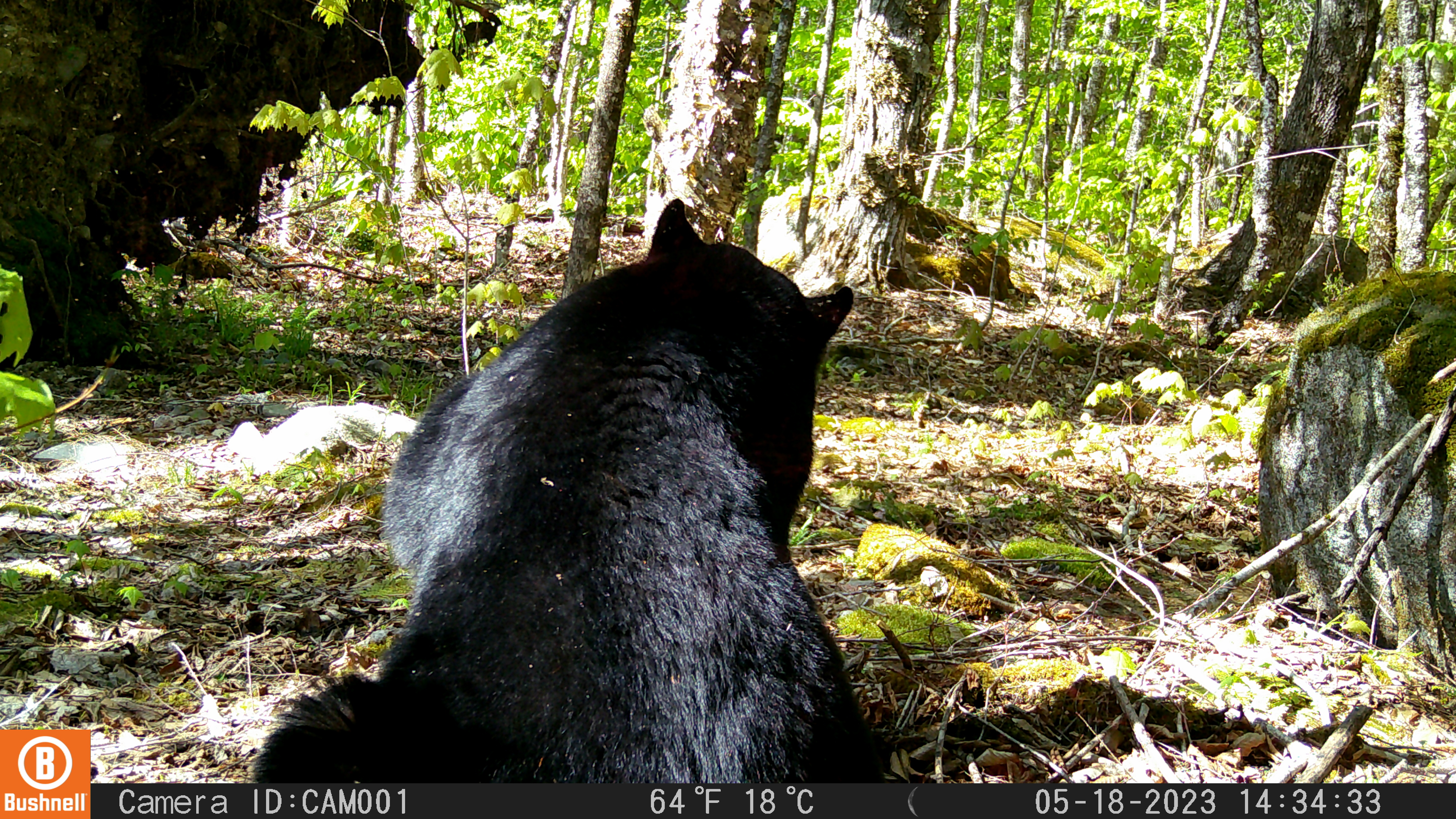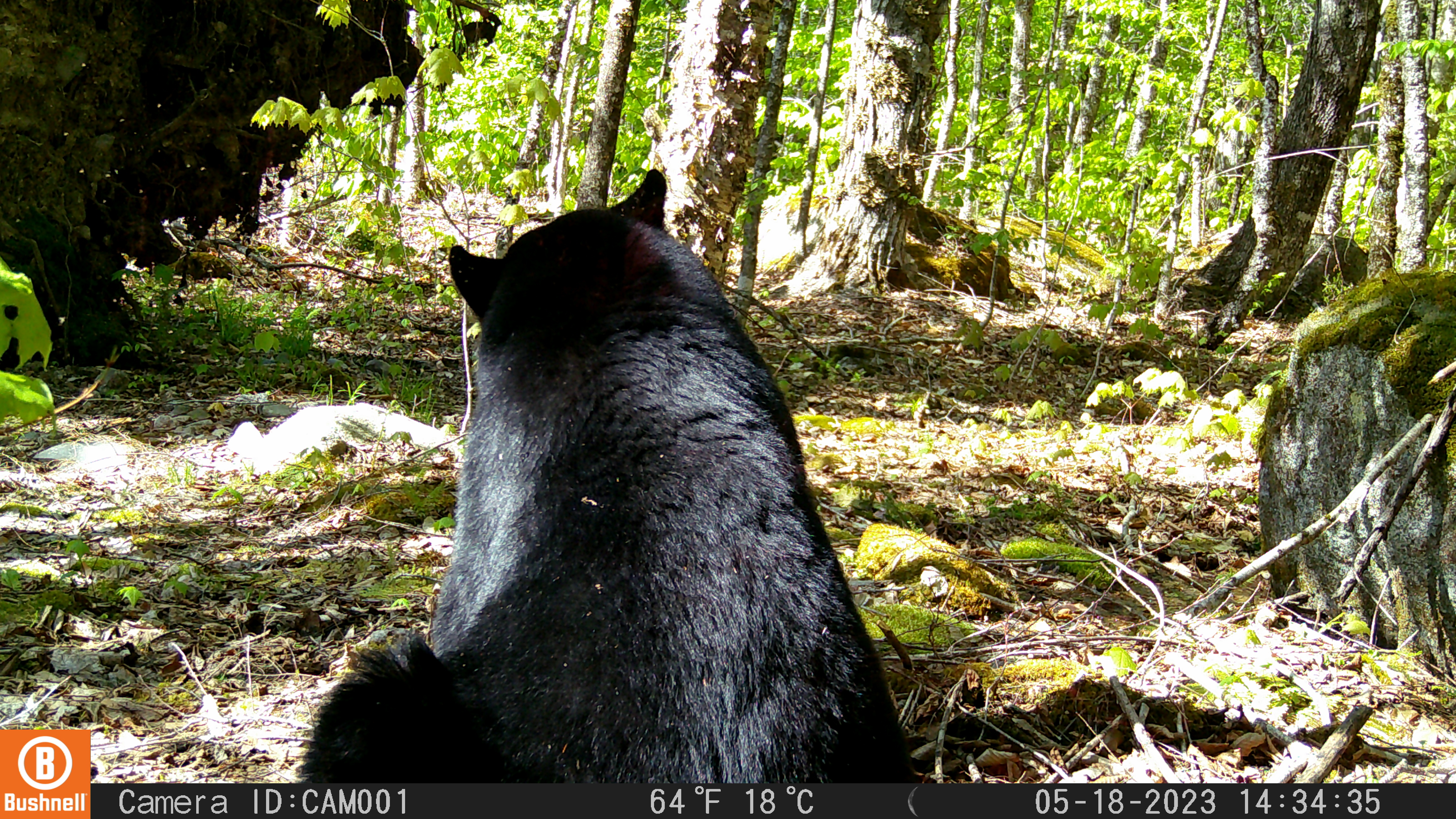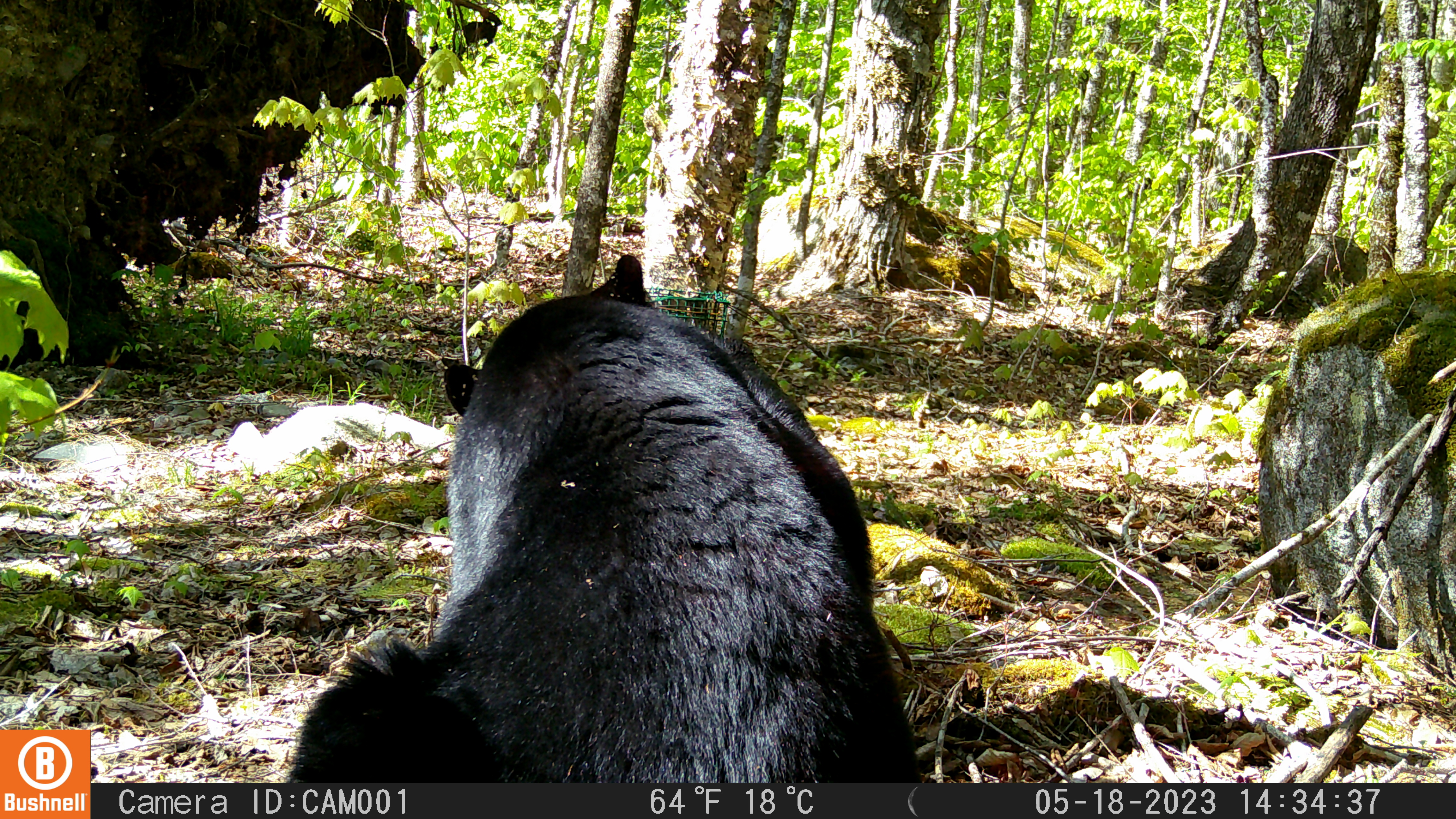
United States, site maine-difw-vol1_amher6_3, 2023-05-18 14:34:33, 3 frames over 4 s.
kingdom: Animalia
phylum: Chordata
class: Mammalia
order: Carnivora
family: Ursidae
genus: Ursus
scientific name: Ursus americanus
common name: black bear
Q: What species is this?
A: Black bear (Ursus americanus).